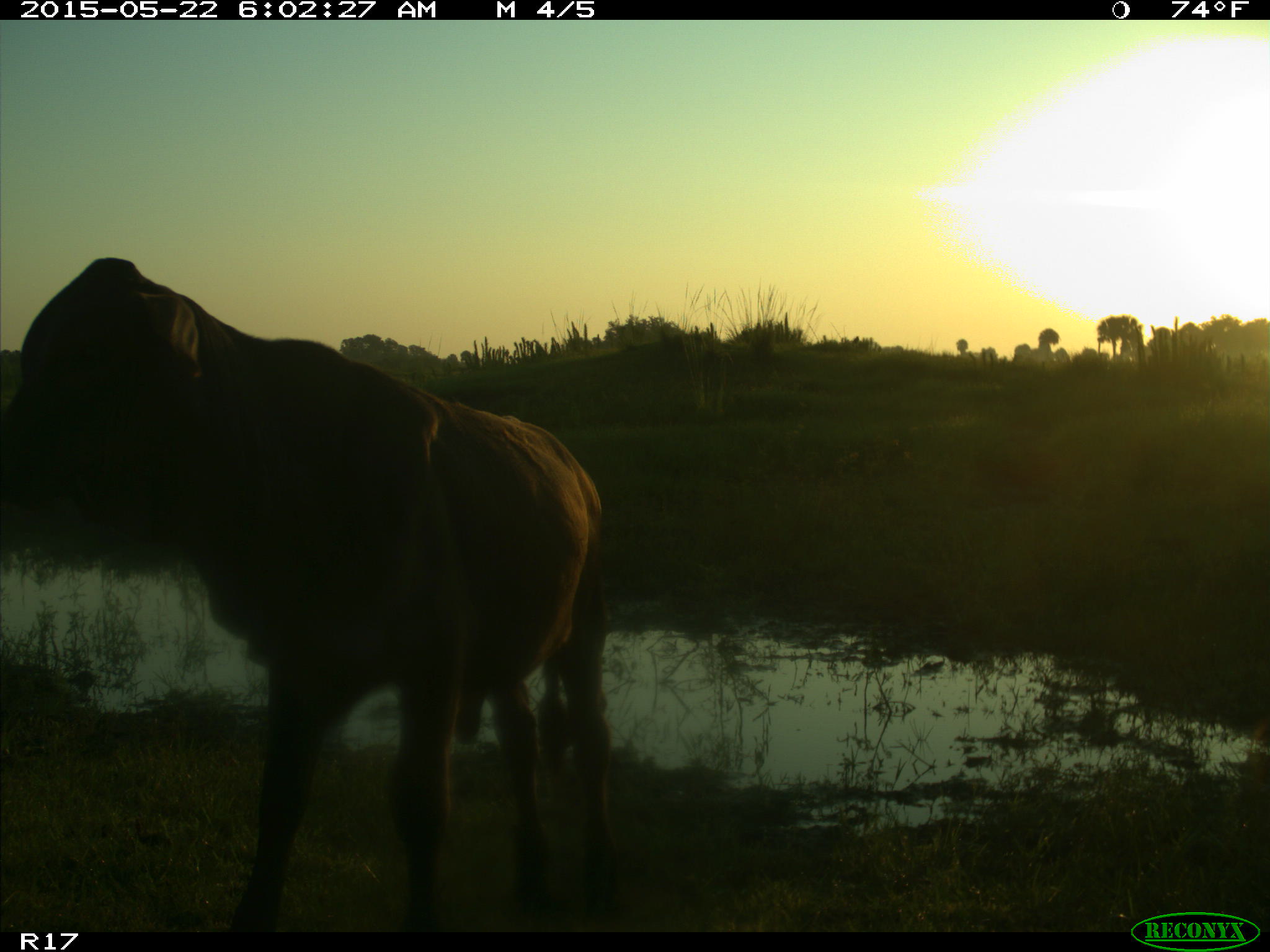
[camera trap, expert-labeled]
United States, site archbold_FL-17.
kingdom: Animalia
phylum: Chordata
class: Mammalia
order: Artiodactyla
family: Bovidae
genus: Bos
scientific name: Bos taurus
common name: domestic cow